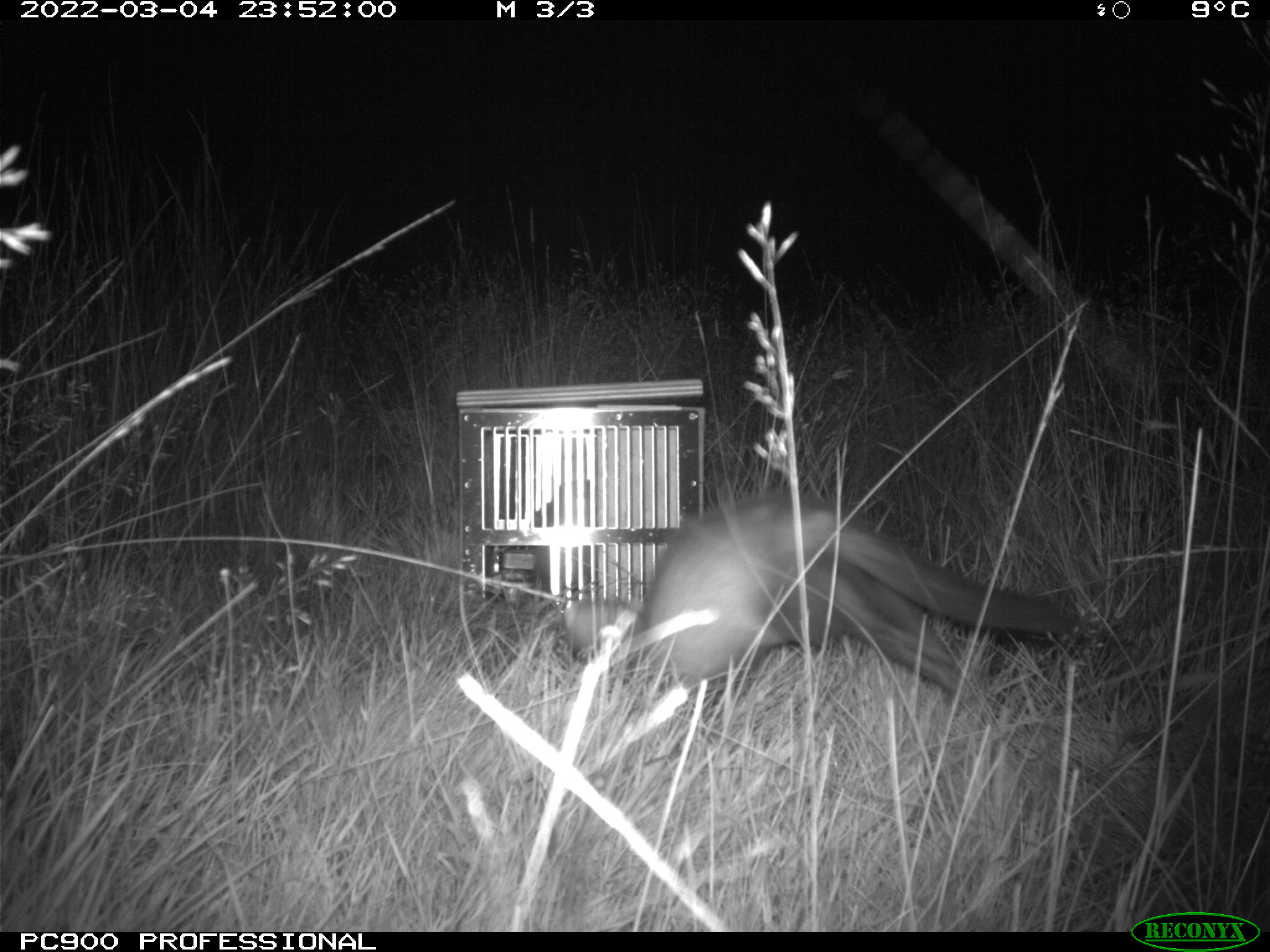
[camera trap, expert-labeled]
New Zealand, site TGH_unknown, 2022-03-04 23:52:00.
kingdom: Animalia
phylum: Chordata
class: Mammalia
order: Carnivora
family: Mustelidae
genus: Mustela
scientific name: Mustela furo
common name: ferret